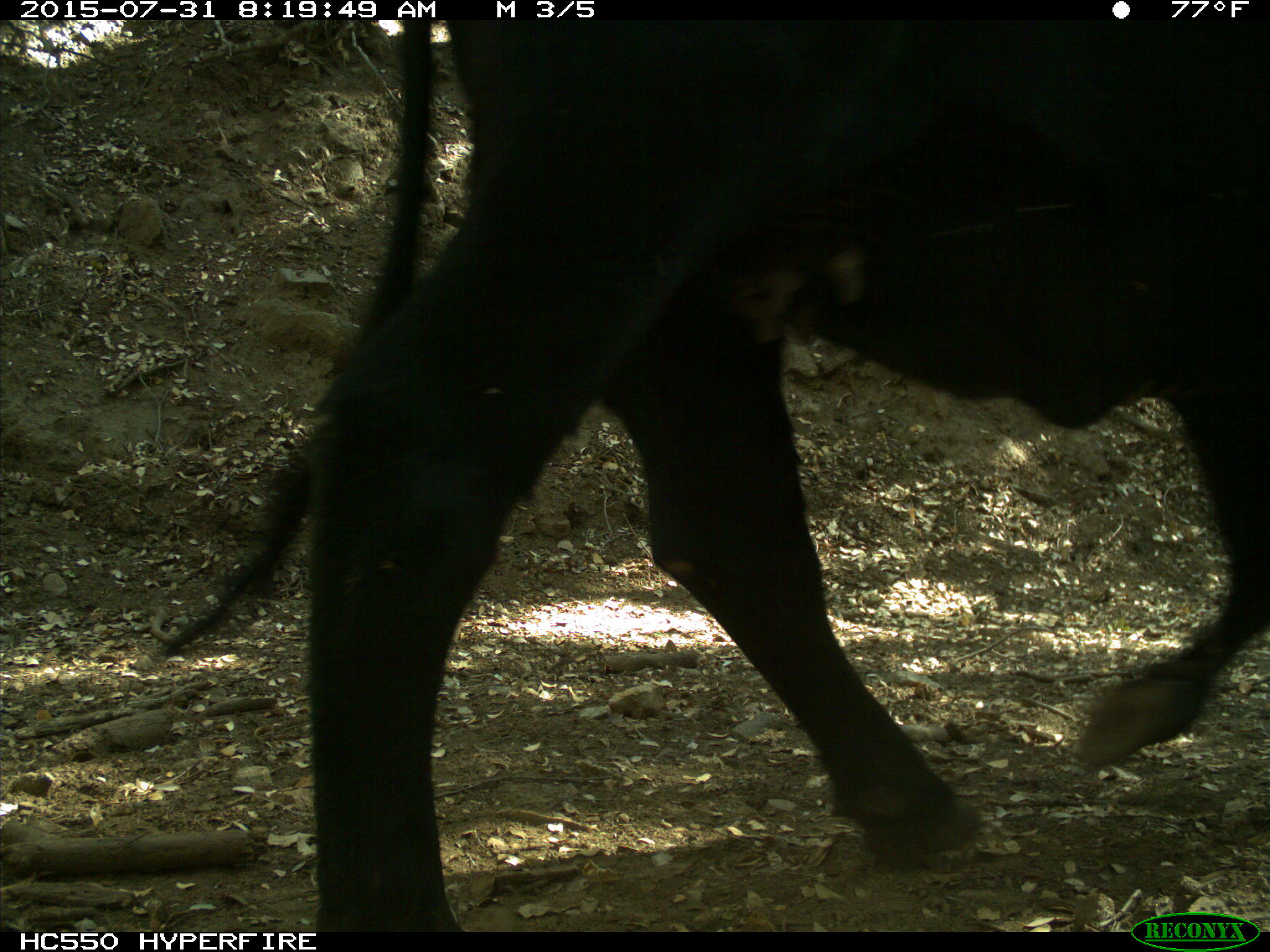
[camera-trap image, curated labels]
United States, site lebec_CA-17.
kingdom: Animalia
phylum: Chordata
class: Mammalia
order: Artiodactyla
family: Bovidae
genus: Bos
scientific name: Bos taurus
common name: domestic cow